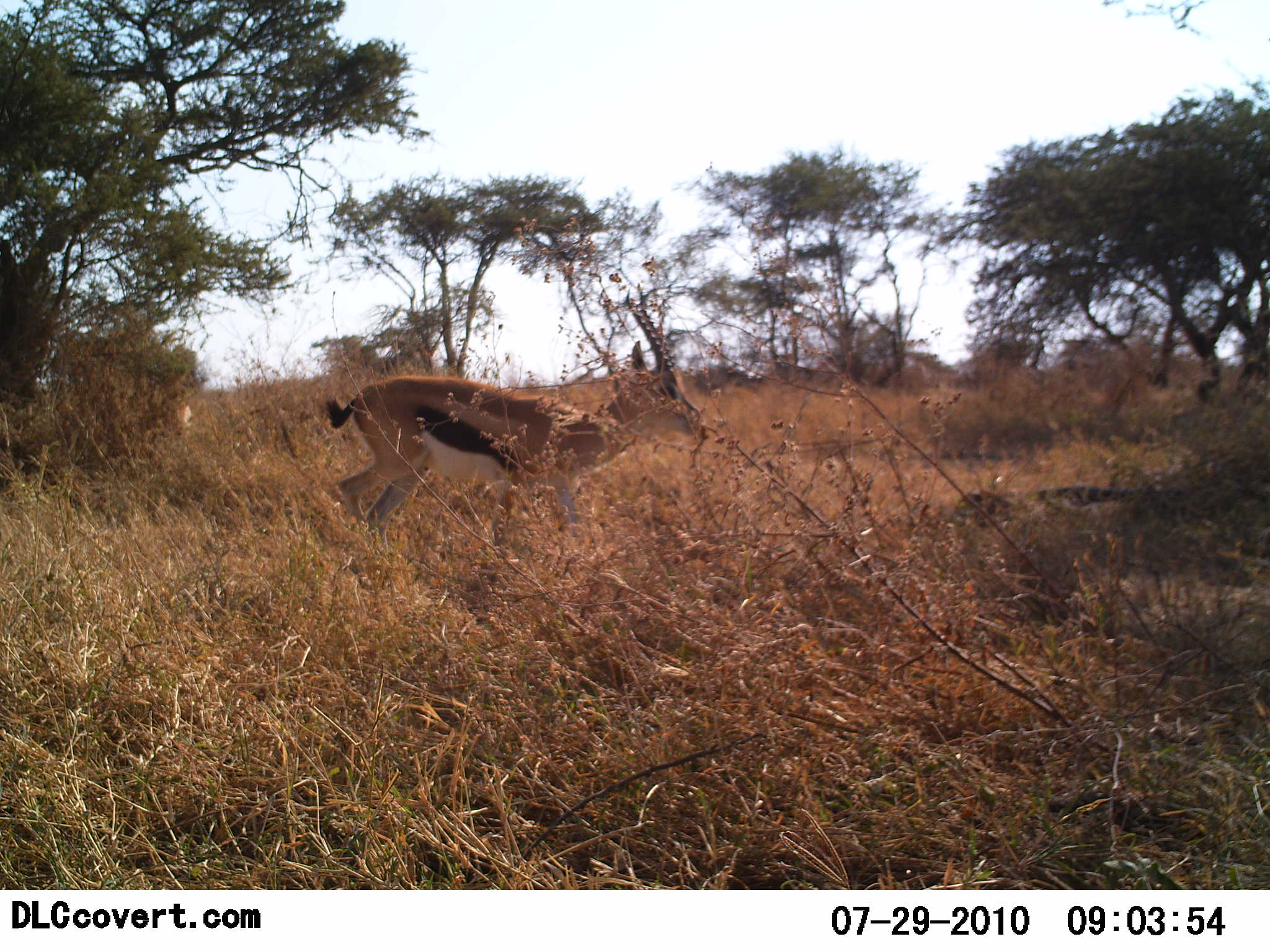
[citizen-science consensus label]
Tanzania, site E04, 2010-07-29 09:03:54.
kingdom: Animalia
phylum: Chordata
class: Mammalia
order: Artiodactyla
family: Bovidae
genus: Eudorcas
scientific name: Eudorcas thomsonii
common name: thomson's gazelle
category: gazellethomsons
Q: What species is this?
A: Gazellethomsons (thomson's gazelle) (Eudorcas thomsonii).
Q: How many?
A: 1.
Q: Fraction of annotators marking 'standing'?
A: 62%.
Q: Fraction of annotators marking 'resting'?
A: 0%.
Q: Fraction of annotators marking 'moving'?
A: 38%.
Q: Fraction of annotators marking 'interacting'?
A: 0%.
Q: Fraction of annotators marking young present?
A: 0%.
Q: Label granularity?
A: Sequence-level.